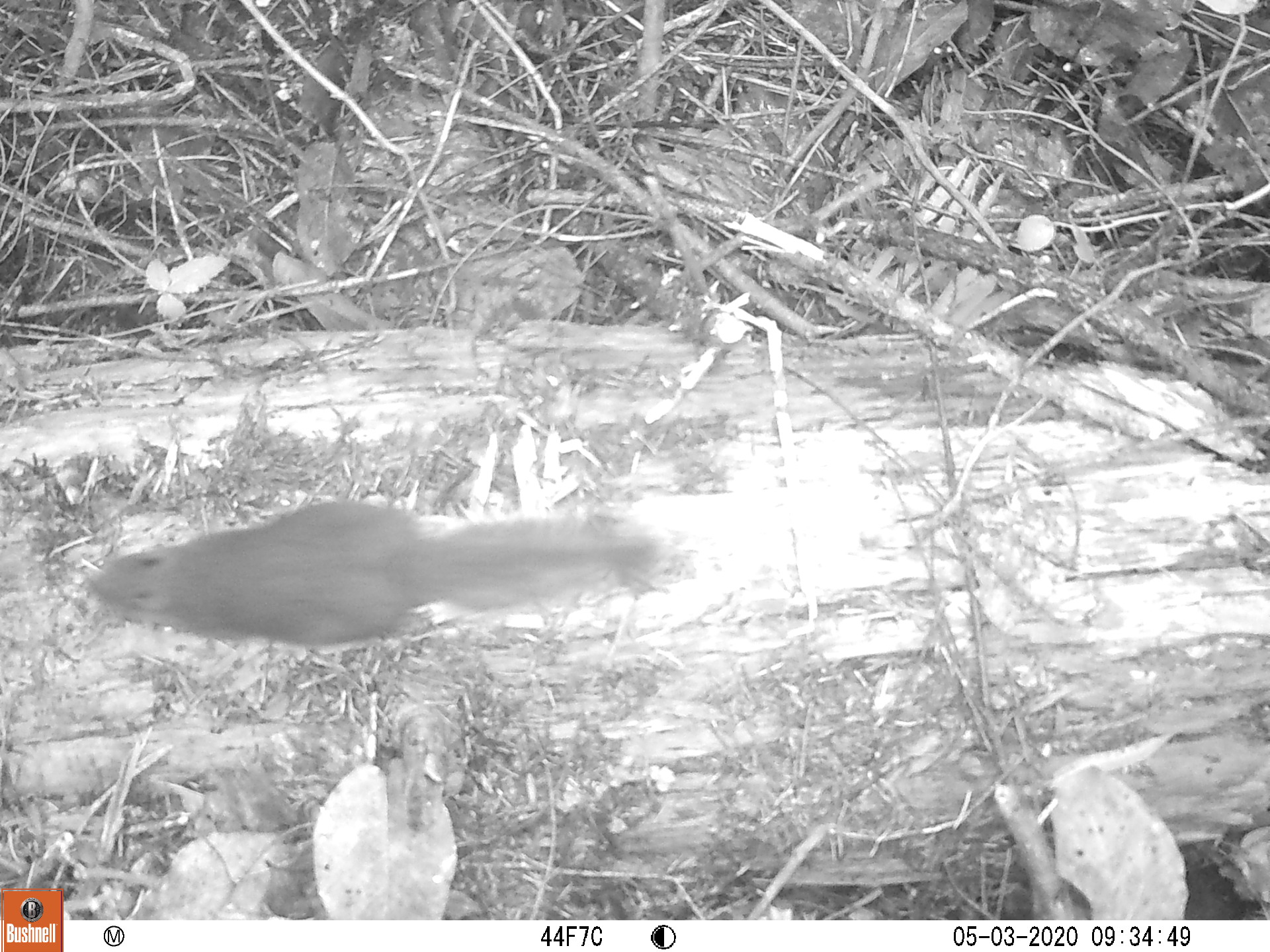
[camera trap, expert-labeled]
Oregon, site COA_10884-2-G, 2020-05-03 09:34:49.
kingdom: Animalia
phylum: Chordata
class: Mammalia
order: Rodentia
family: Sciuridae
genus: Tamiasciurus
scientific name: Tamiasciurus douglasii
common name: douglas squirrel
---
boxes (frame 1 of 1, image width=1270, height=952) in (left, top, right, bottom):
douglas squirrel: (83, 505, 658, 654)